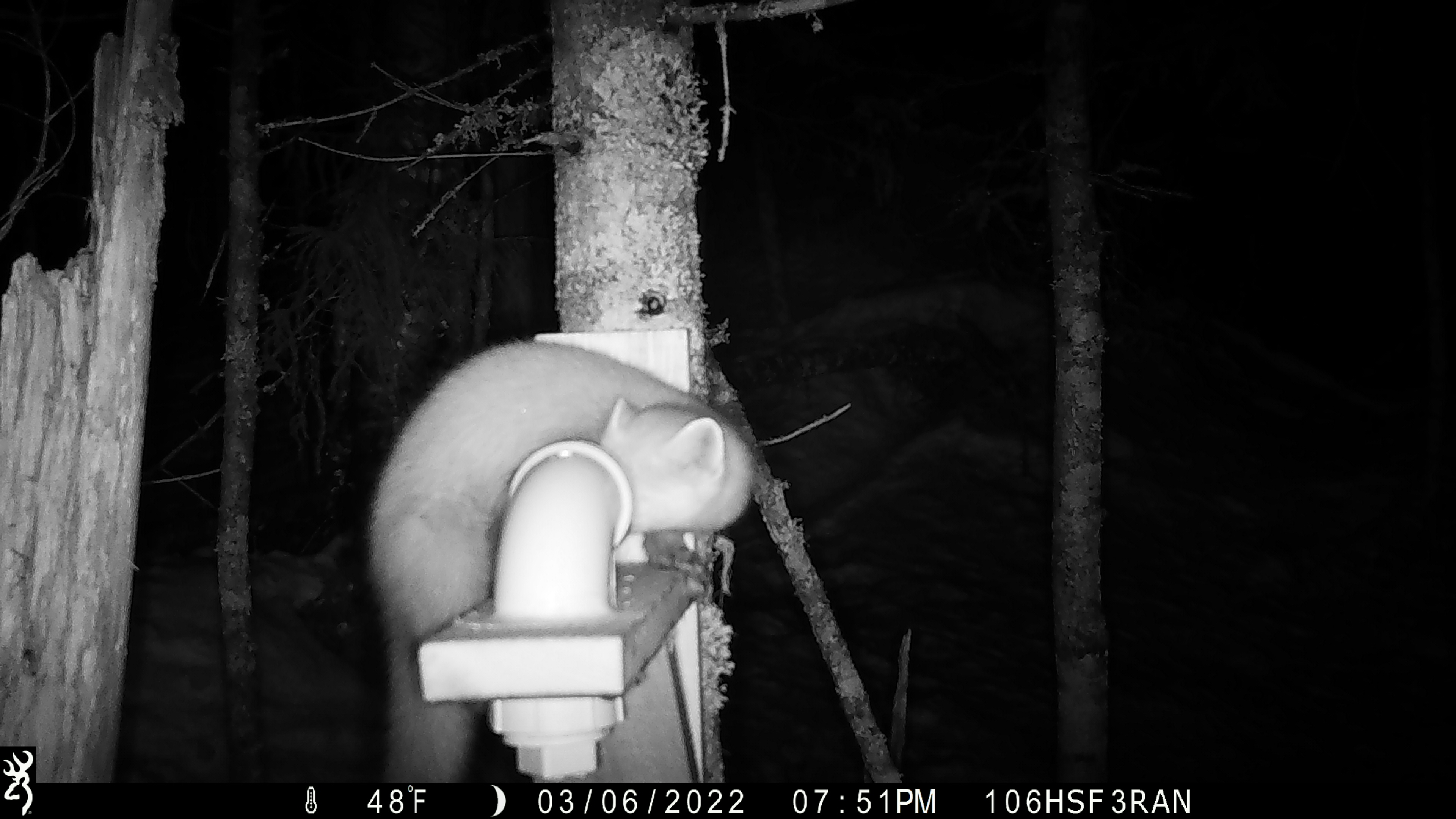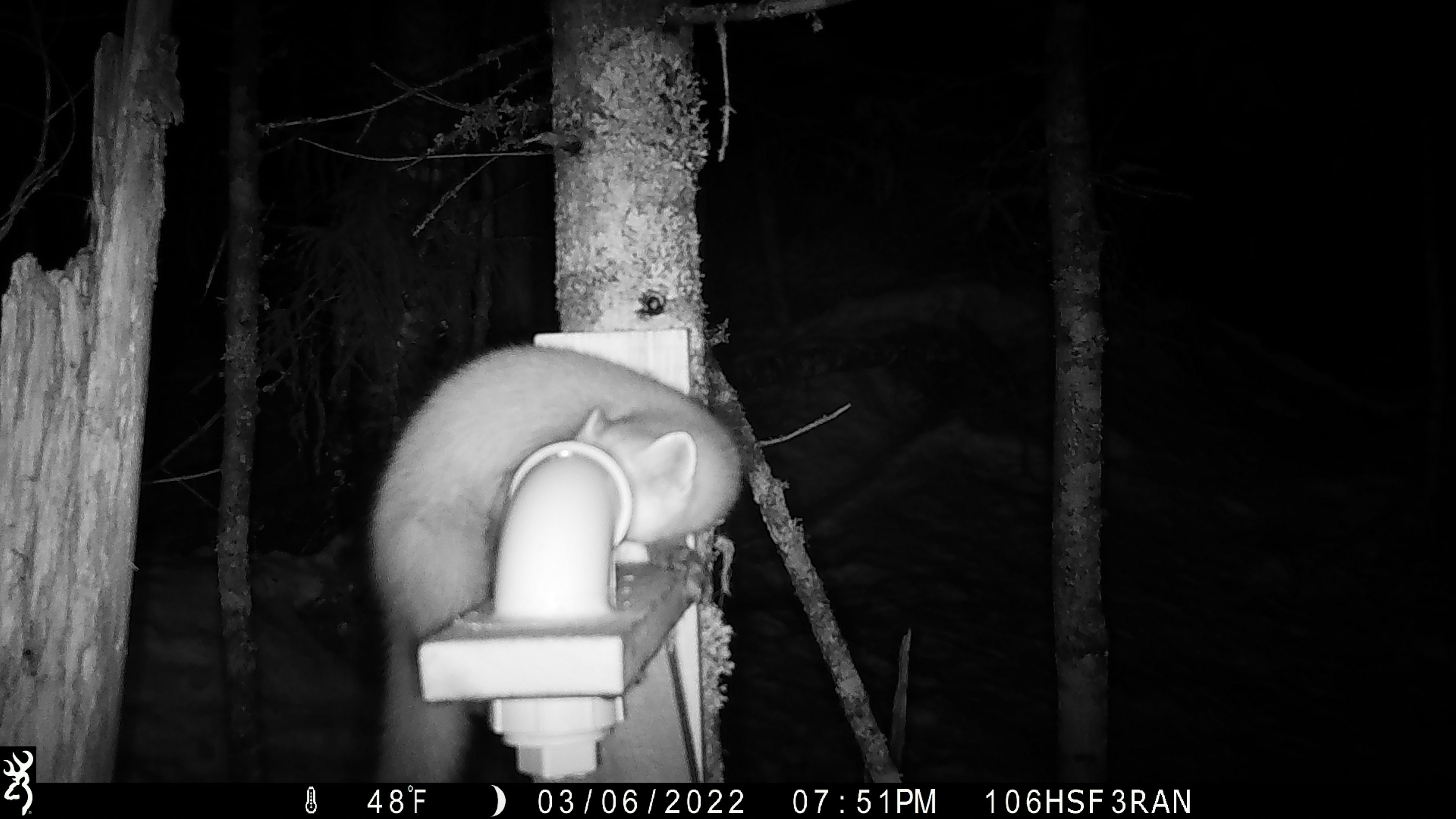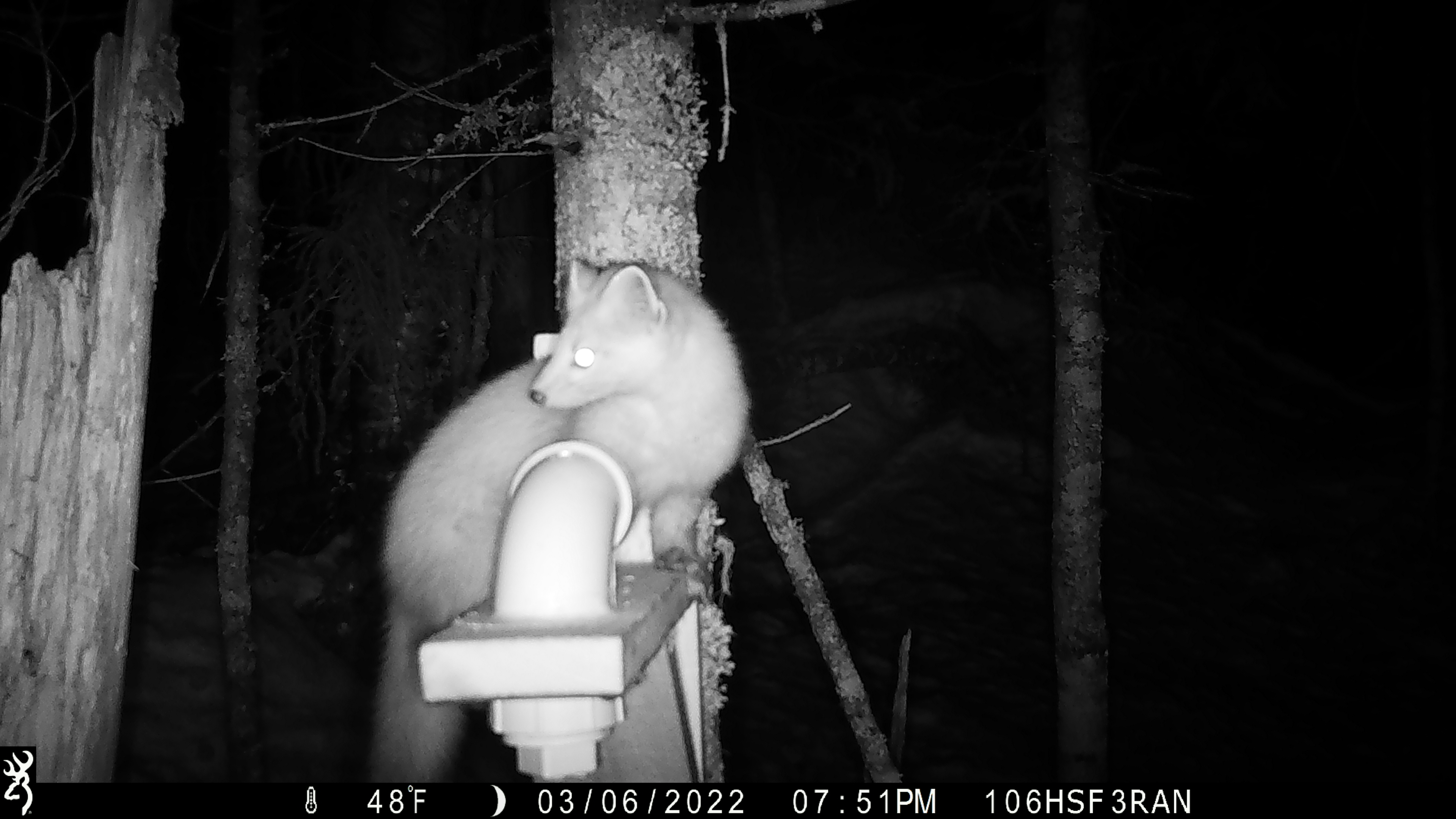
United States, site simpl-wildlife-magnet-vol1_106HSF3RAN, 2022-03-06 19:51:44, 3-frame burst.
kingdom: Animalia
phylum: Chordata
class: Mammalia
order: Carnivora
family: Mustelidae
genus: Martes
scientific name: Martes americana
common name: american marten